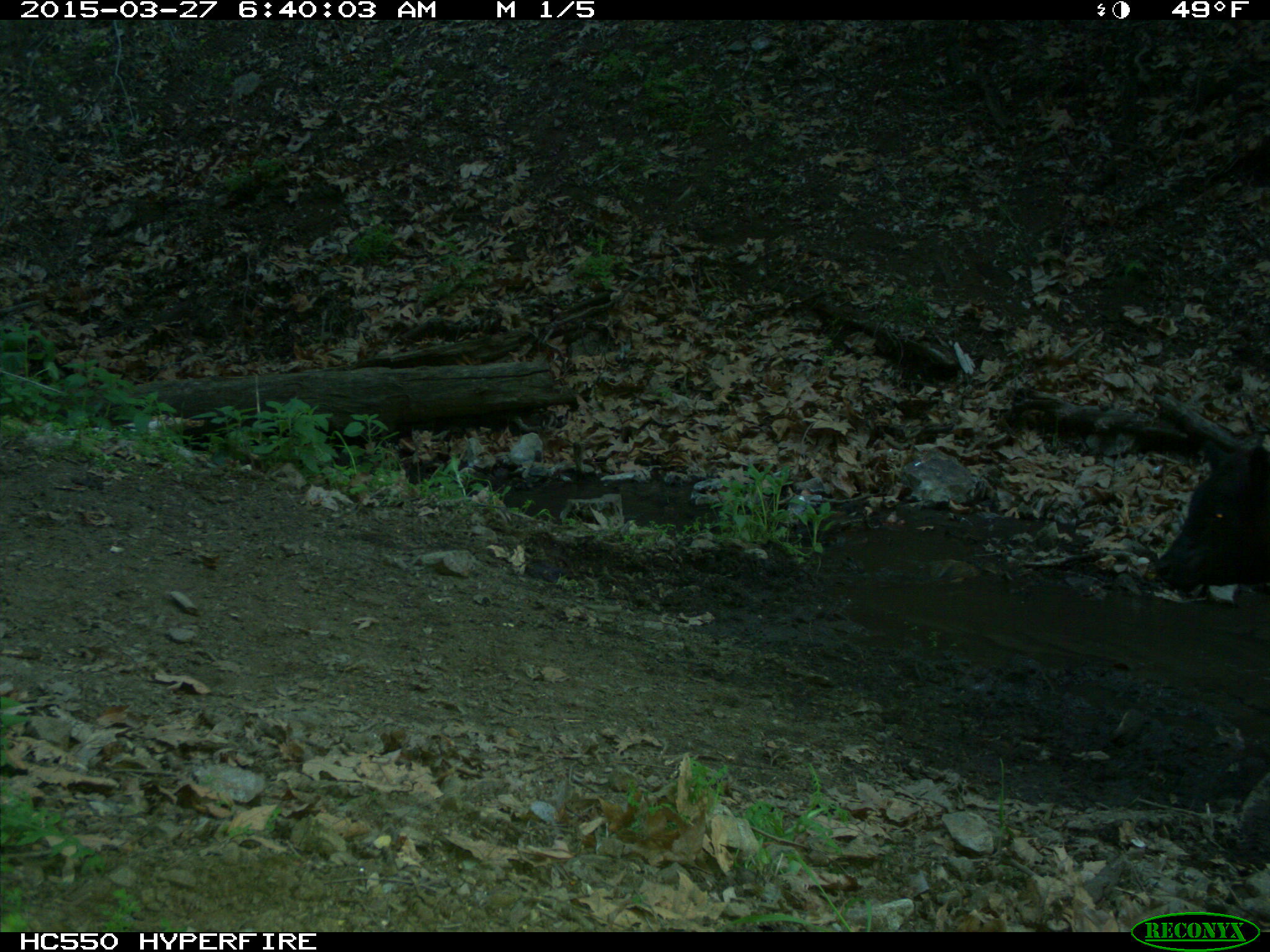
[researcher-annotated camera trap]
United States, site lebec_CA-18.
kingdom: Animalia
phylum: Chordata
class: Mammalia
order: Artiodactyla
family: Bovidae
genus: Bos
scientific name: Bos taurus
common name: domestic cow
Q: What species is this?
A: Bos taurus (domestic cow).